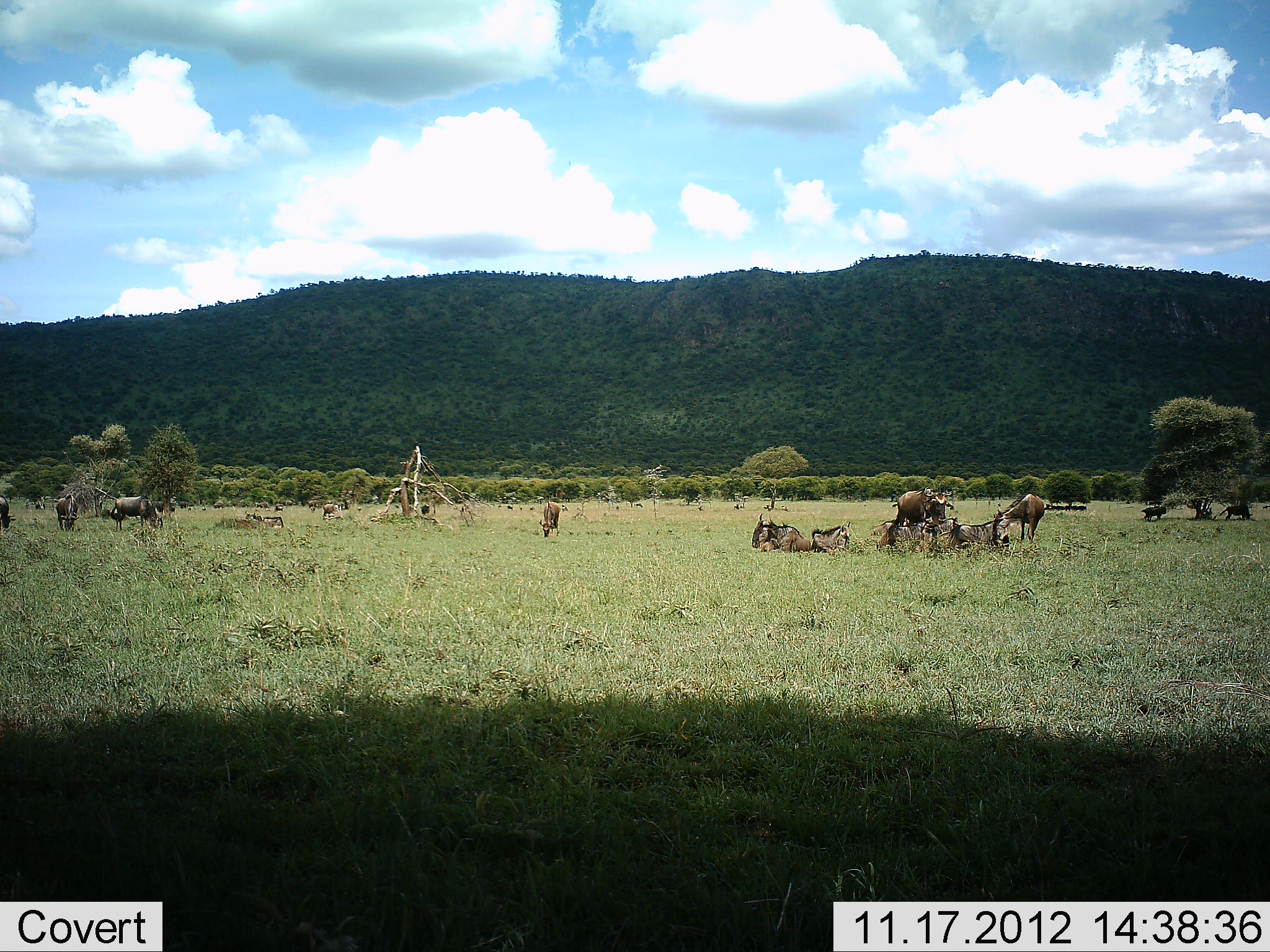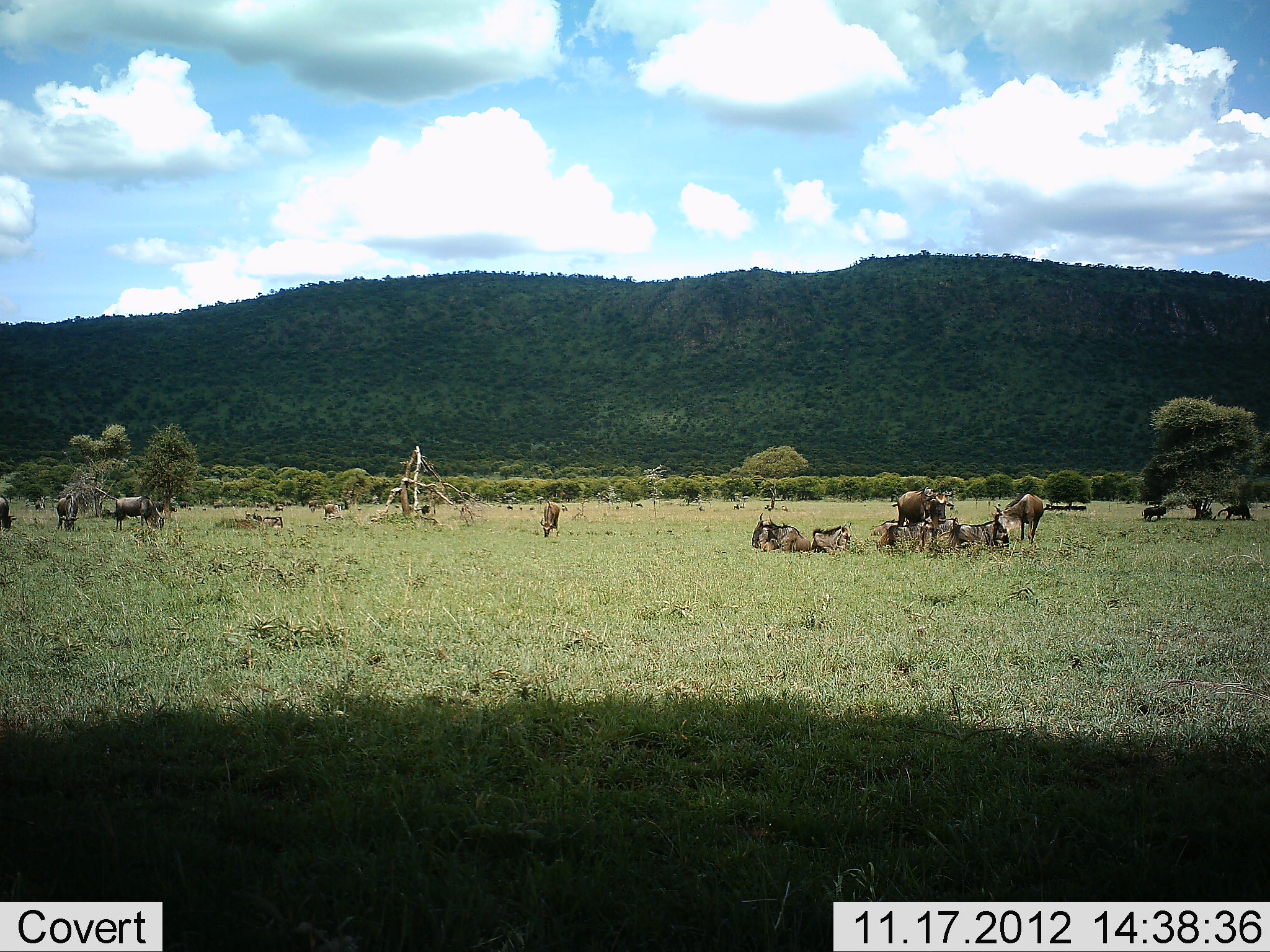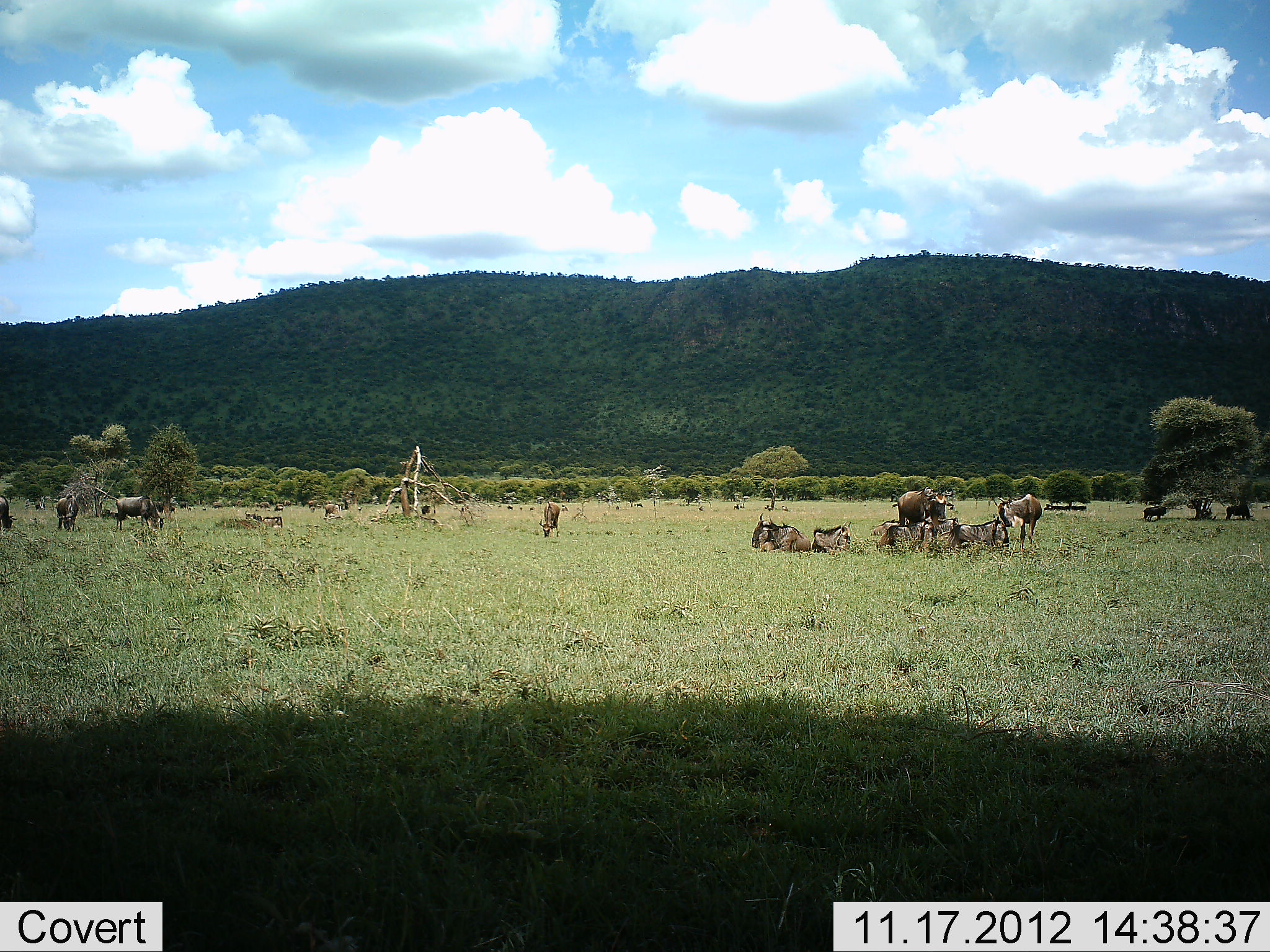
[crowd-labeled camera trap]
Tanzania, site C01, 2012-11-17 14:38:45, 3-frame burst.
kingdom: Animalia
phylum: Chordata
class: Mammalia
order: Artiodactyla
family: Bovidae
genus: Connochaetes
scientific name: Connochaetes taurinus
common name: blue wildebeest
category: wildebeest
Wildebeest (blue wildebeest) (Connochaetes taurinus), count 11-50. Behavior (volunteer vote fractions): standing 80%, resting 90%, moving 20%, interacting 30%. Young present (vote fraction): 0%. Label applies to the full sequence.